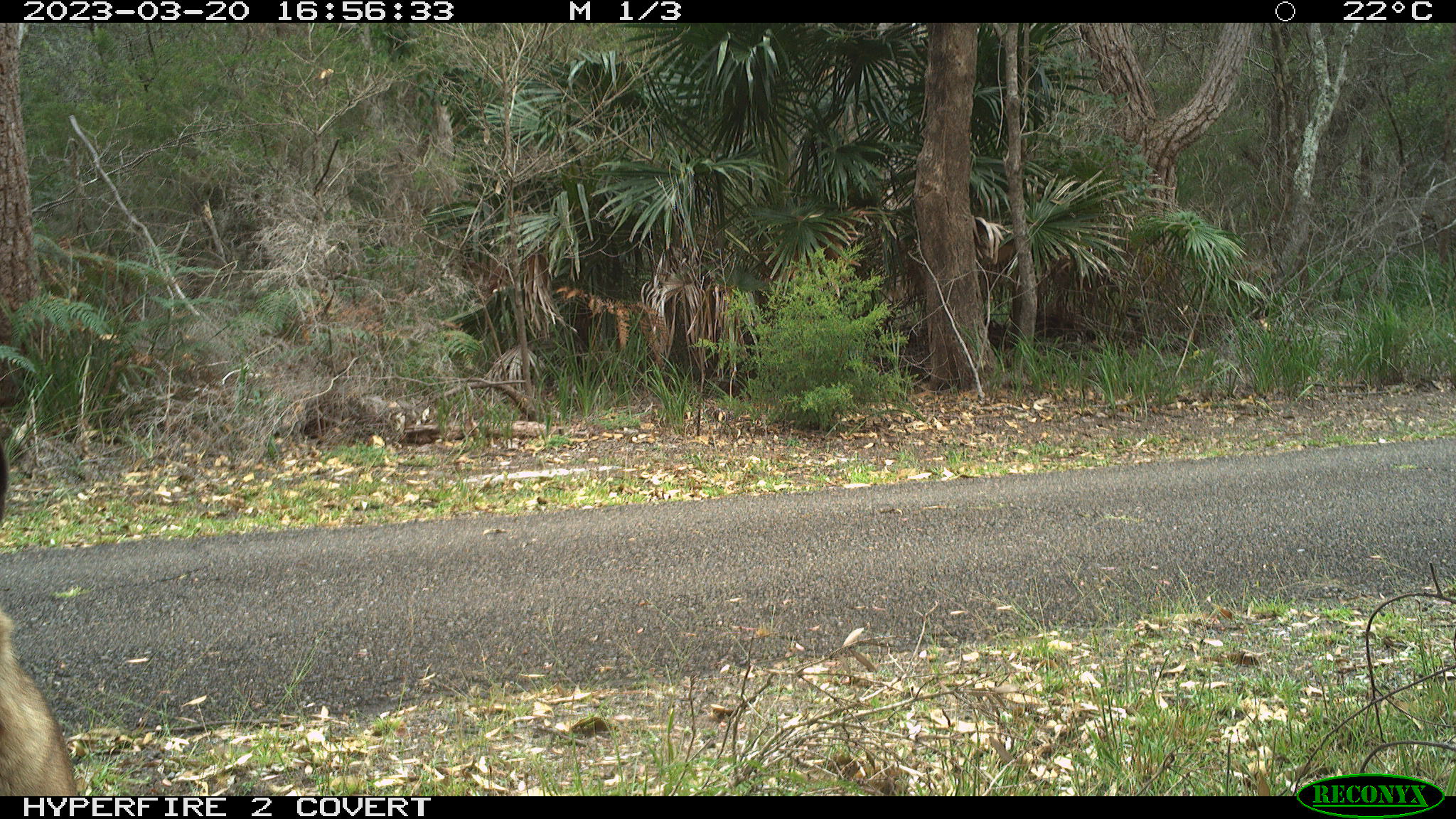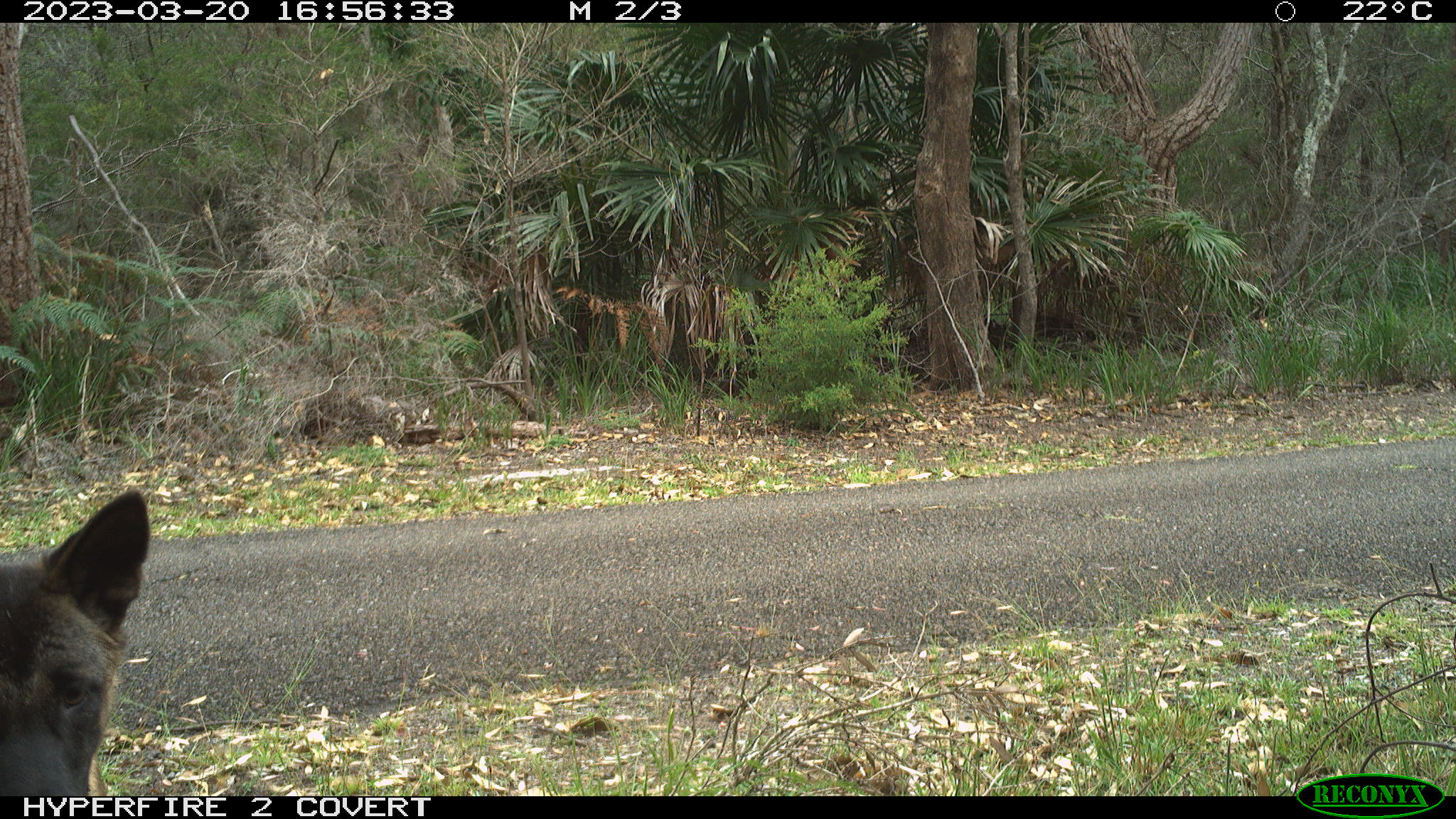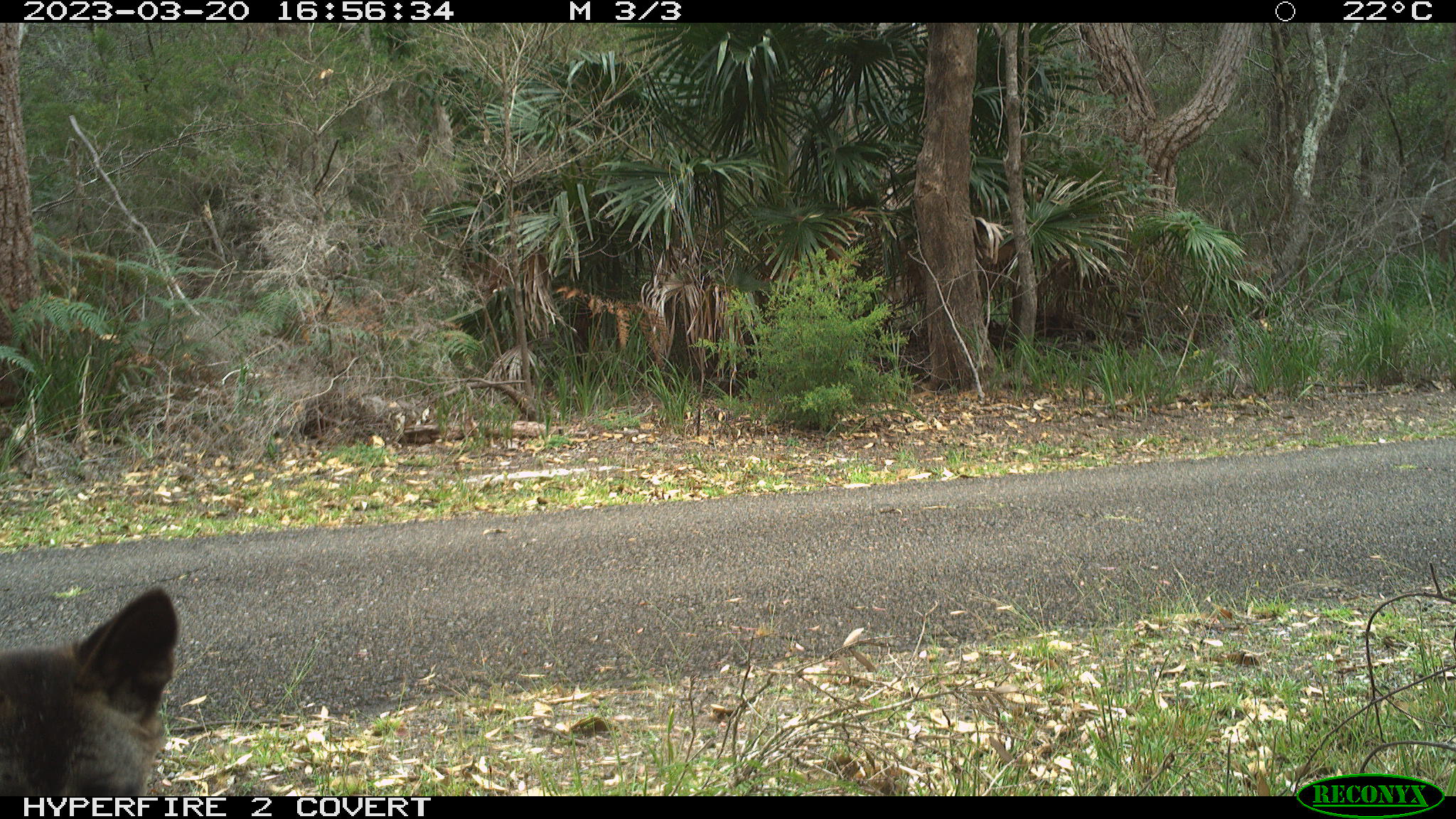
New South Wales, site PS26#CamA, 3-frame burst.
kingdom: Animalia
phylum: Chordata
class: Mammalia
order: Carnivora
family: Canidae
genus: Canis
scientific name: Canis familiaris dingo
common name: dingo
Dingo (Canis familiaris dingo).